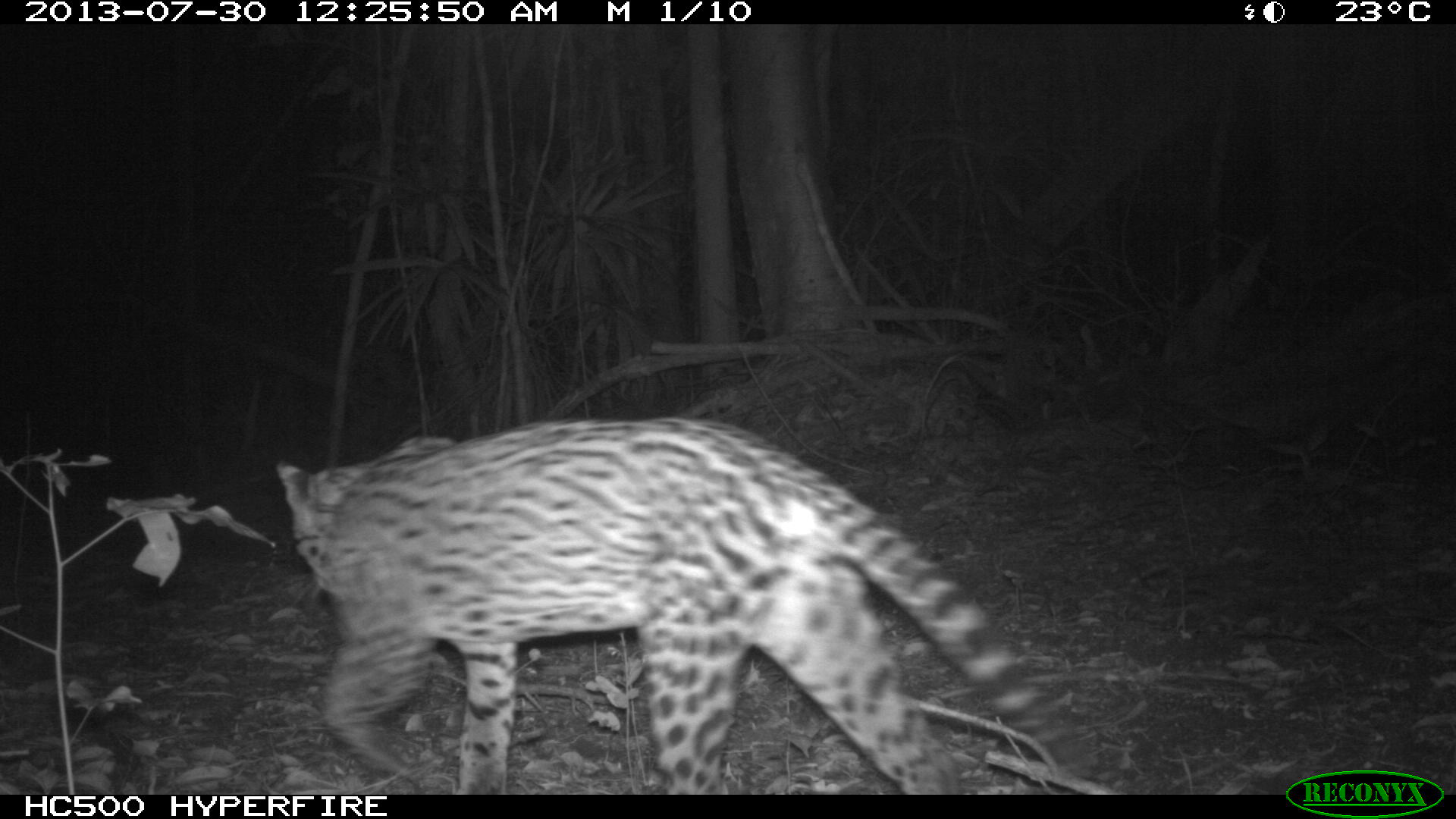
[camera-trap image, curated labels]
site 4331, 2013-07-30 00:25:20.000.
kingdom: Animalia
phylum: Chordata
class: Mammalia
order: Carnivora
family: Felidae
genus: Leopardus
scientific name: Leopardus pardalis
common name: ocelot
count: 1